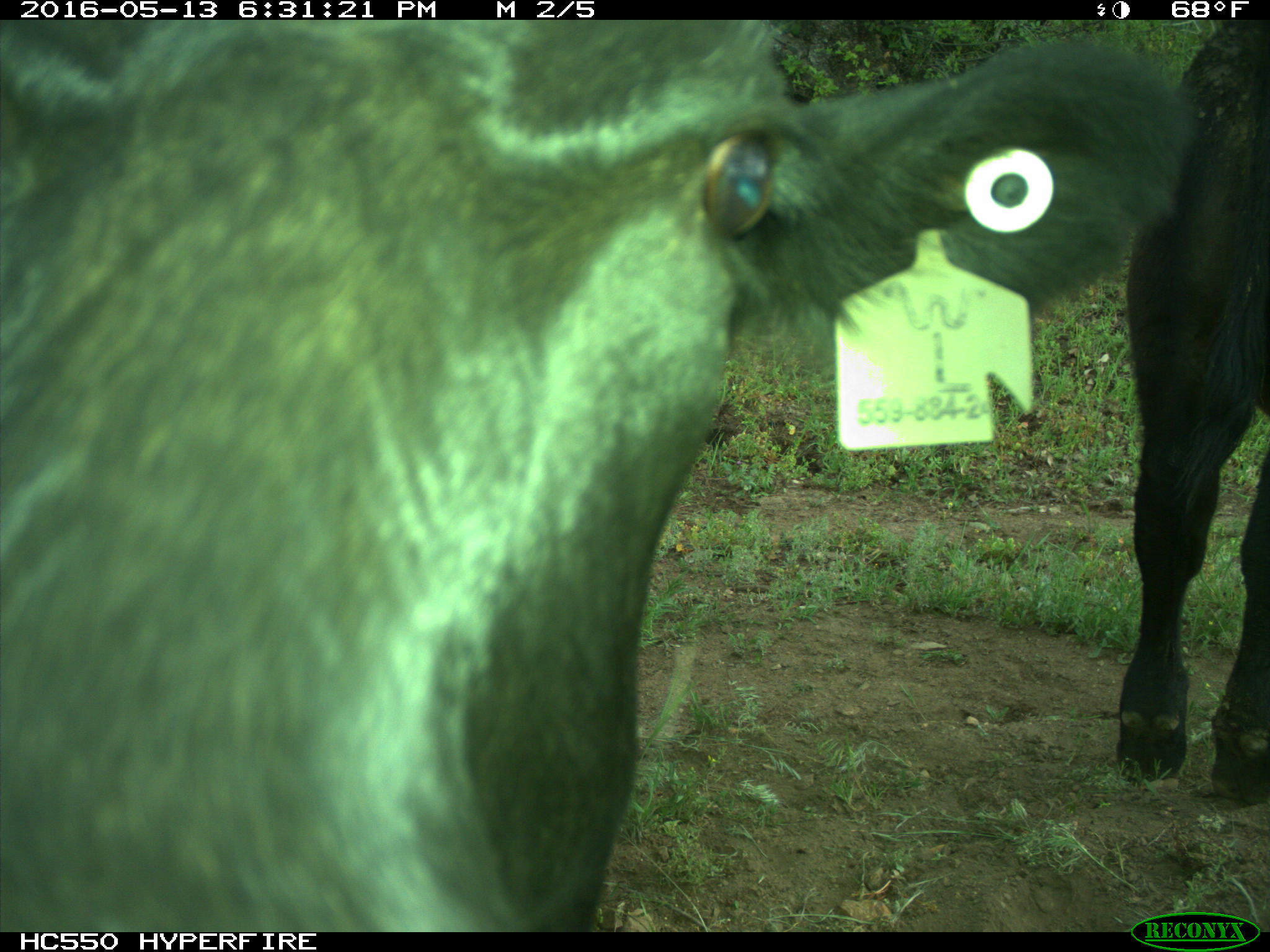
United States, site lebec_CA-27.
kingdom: Animalia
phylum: Chordata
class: Mammalia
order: Artiodactyla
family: Bovidae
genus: Bos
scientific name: Bos taurus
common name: domestic cow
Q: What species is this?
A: Bos taurus (domestic cow).